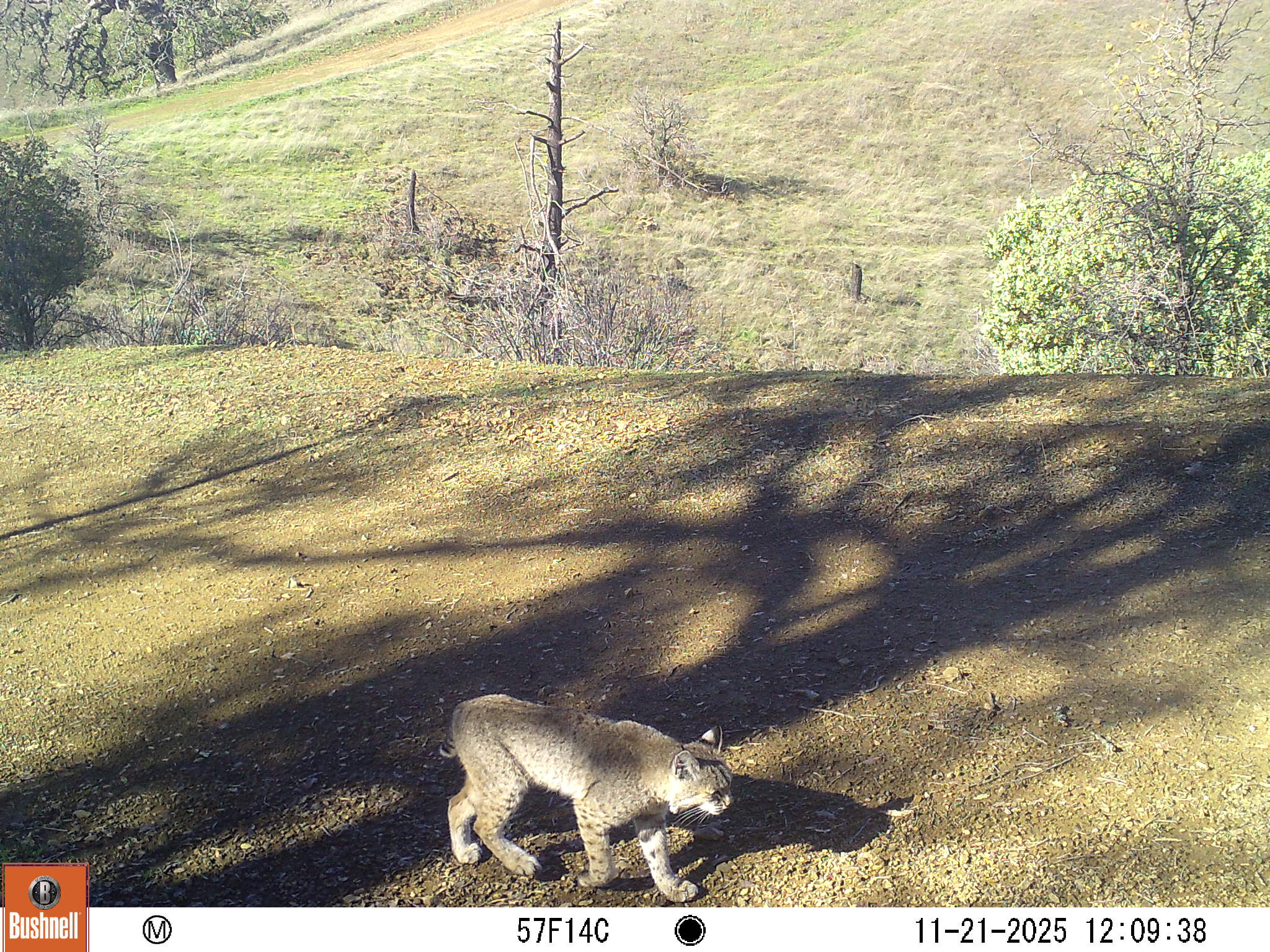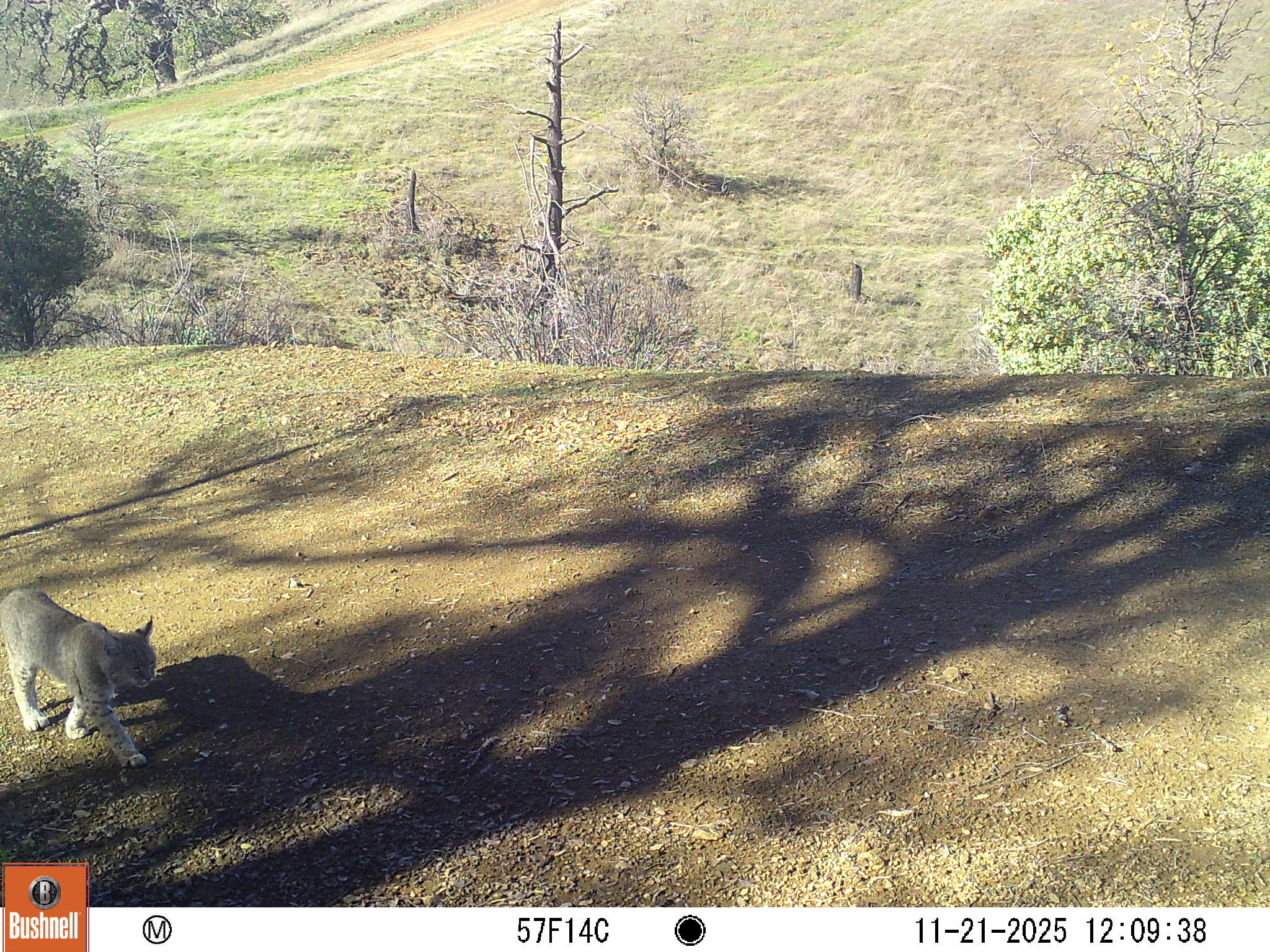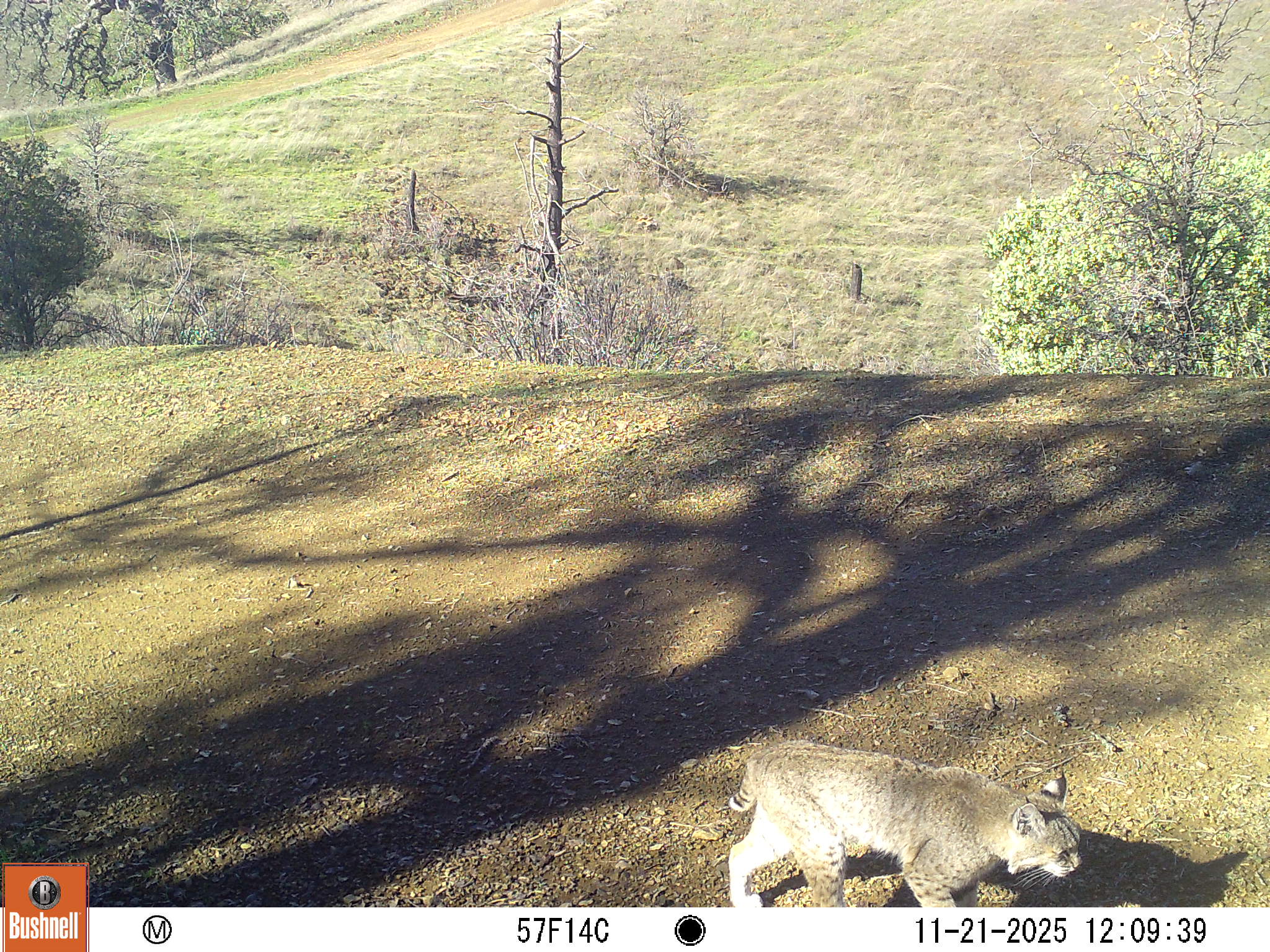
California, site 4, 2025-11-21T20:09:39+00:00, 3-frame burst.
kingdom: Animalia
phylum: Chordata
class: Mammalia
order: Carnivora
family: Felidae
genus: Lynx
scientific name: Lynx rufus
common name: bobcat